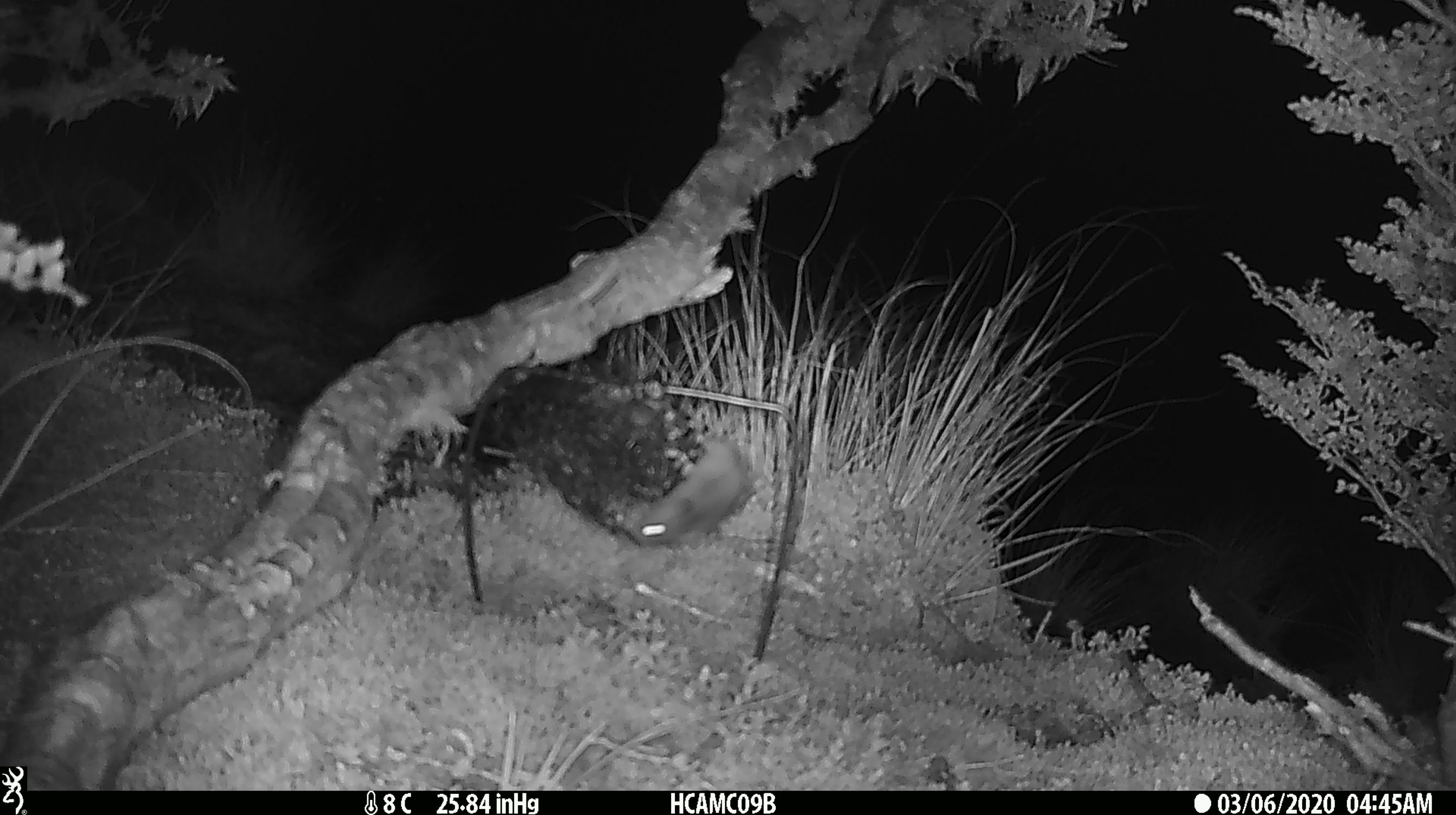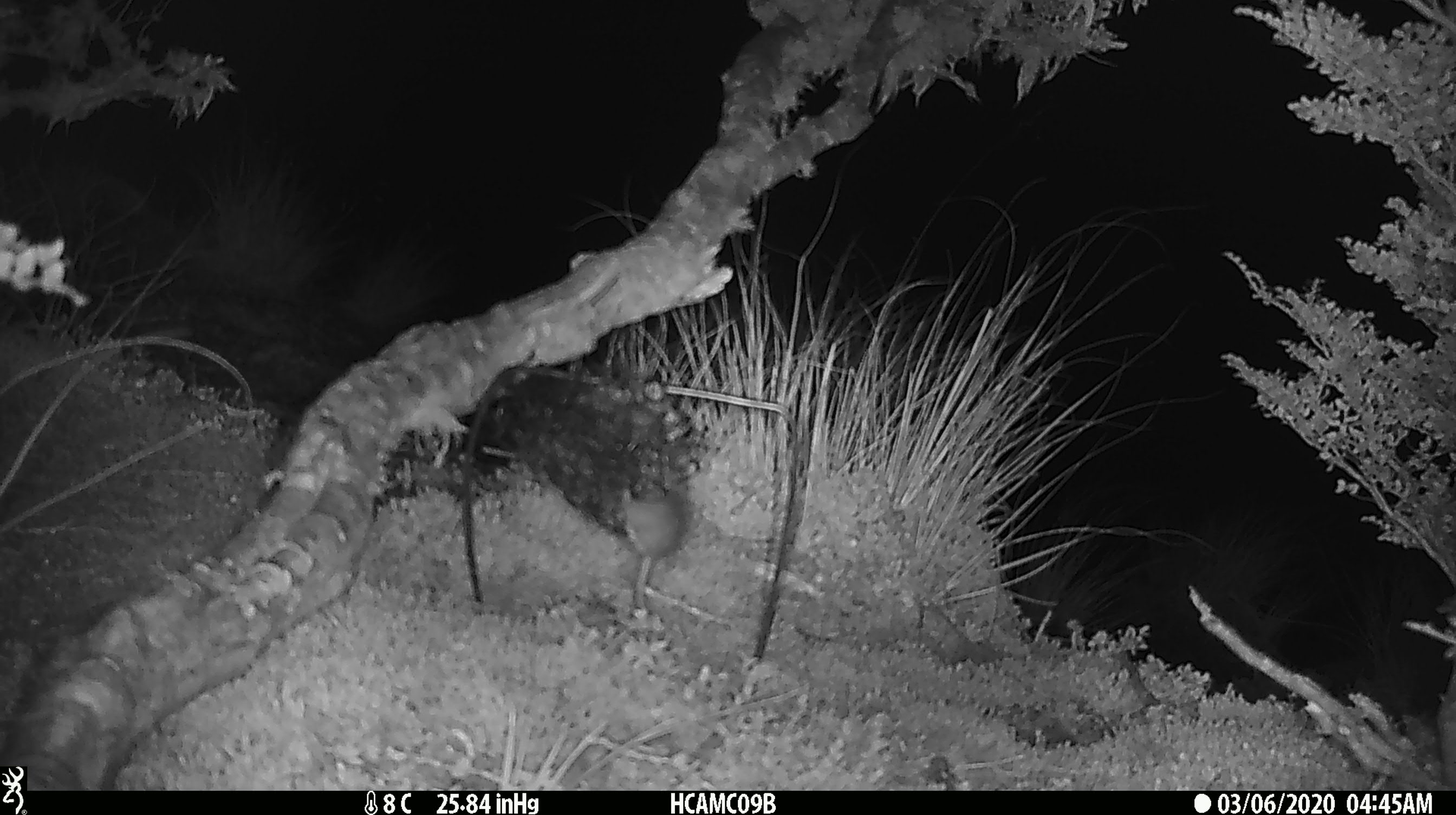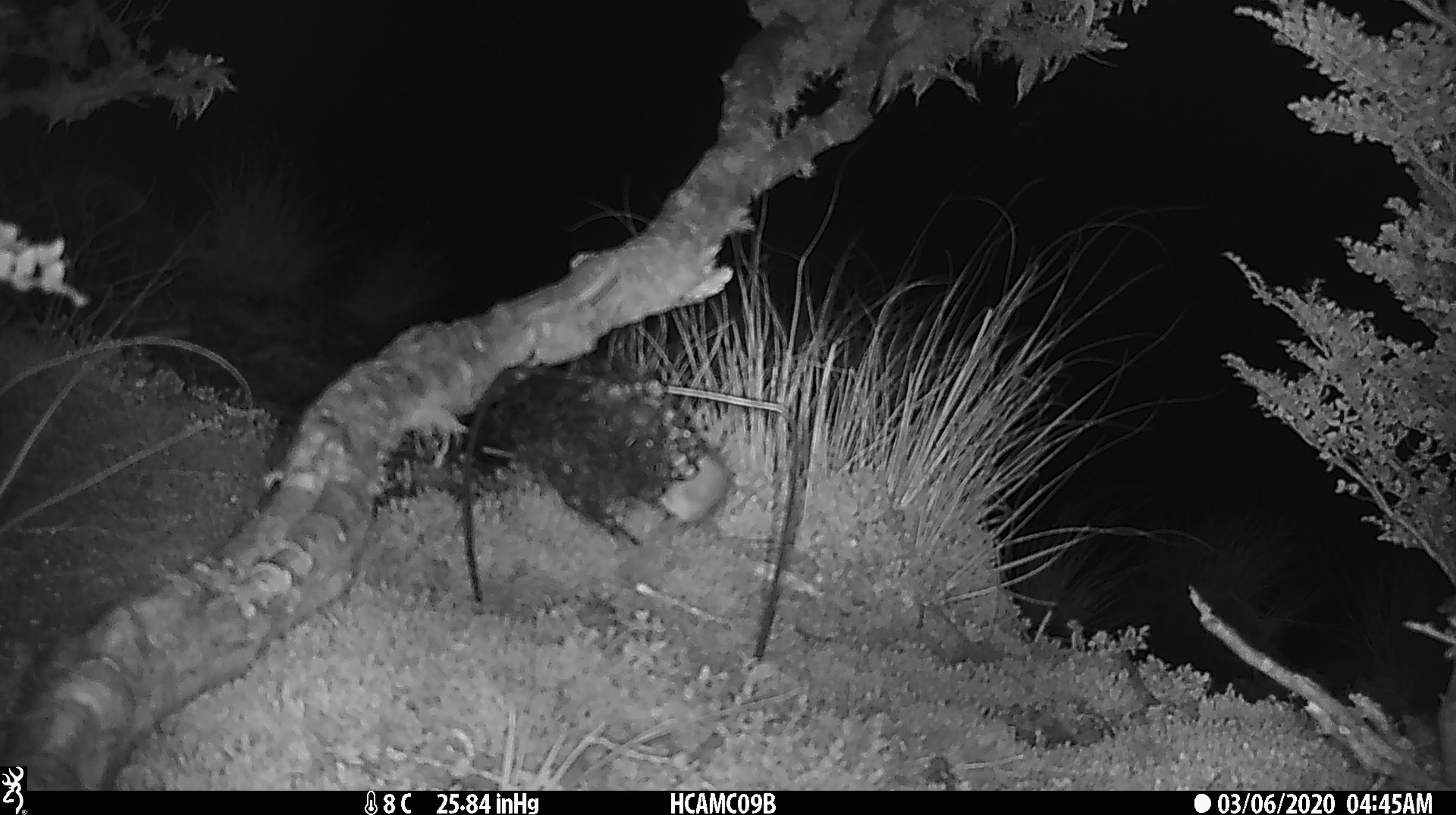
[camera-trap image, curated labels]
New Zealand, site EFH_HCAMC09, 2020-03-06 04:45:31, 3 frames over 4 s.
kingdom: Animalia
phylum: Chordata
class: Mammalia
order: Rodentia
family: Muridae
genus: Mus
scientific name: Mus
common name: mouse